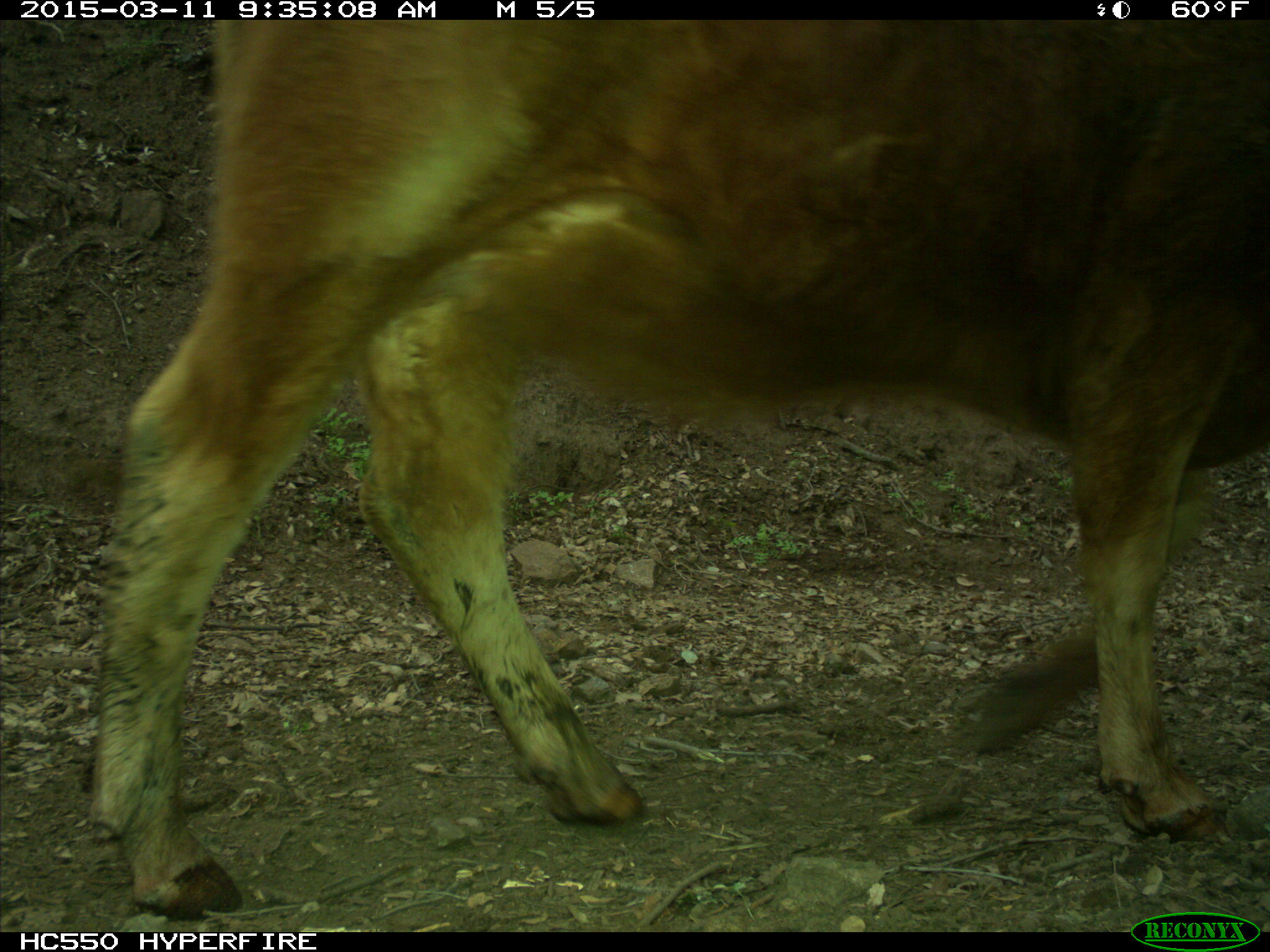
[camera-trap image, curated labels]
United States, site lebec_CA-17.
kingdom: Animalia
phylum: Chordata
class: Mammalia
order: Artiodactyla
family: Bovidae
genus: Bos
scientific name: Bos taurus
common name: domestic cow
Bos taurus (domestic cow).